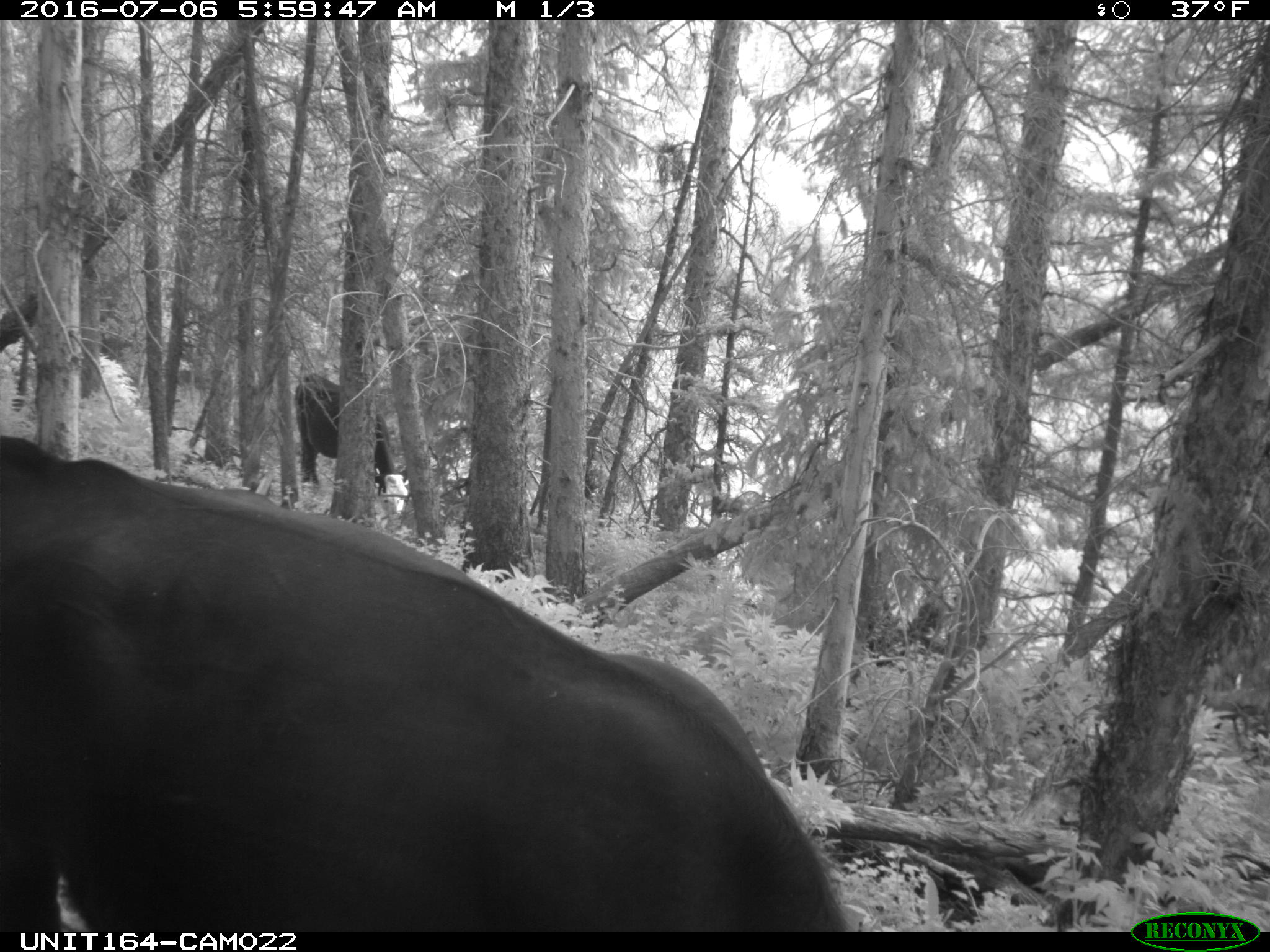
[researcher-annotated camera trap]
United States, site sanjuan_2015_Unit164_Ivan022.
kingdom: Animalia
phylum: Chordata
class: Mammalia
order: Artiodactyla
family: Bovidae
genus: Bos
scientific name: Bos taurus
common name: domestic cow